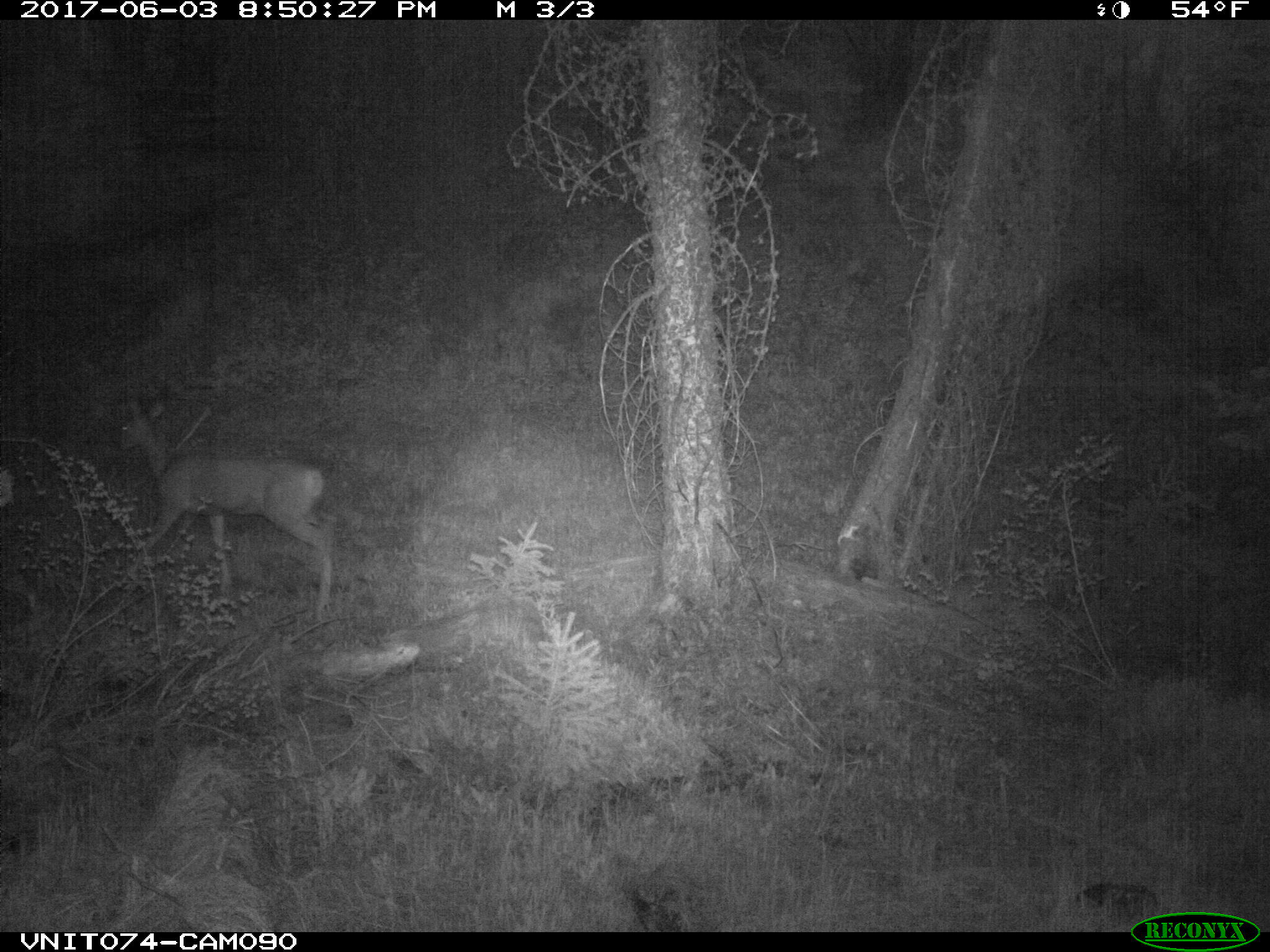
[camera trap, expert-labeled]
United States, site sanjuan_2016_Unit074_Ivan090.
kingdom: Animalia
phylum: Chordata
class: Mammalia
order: Artiodactyla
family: Cervidae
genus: Odocoileus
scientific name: Odocoileus hemionus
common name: mule deer